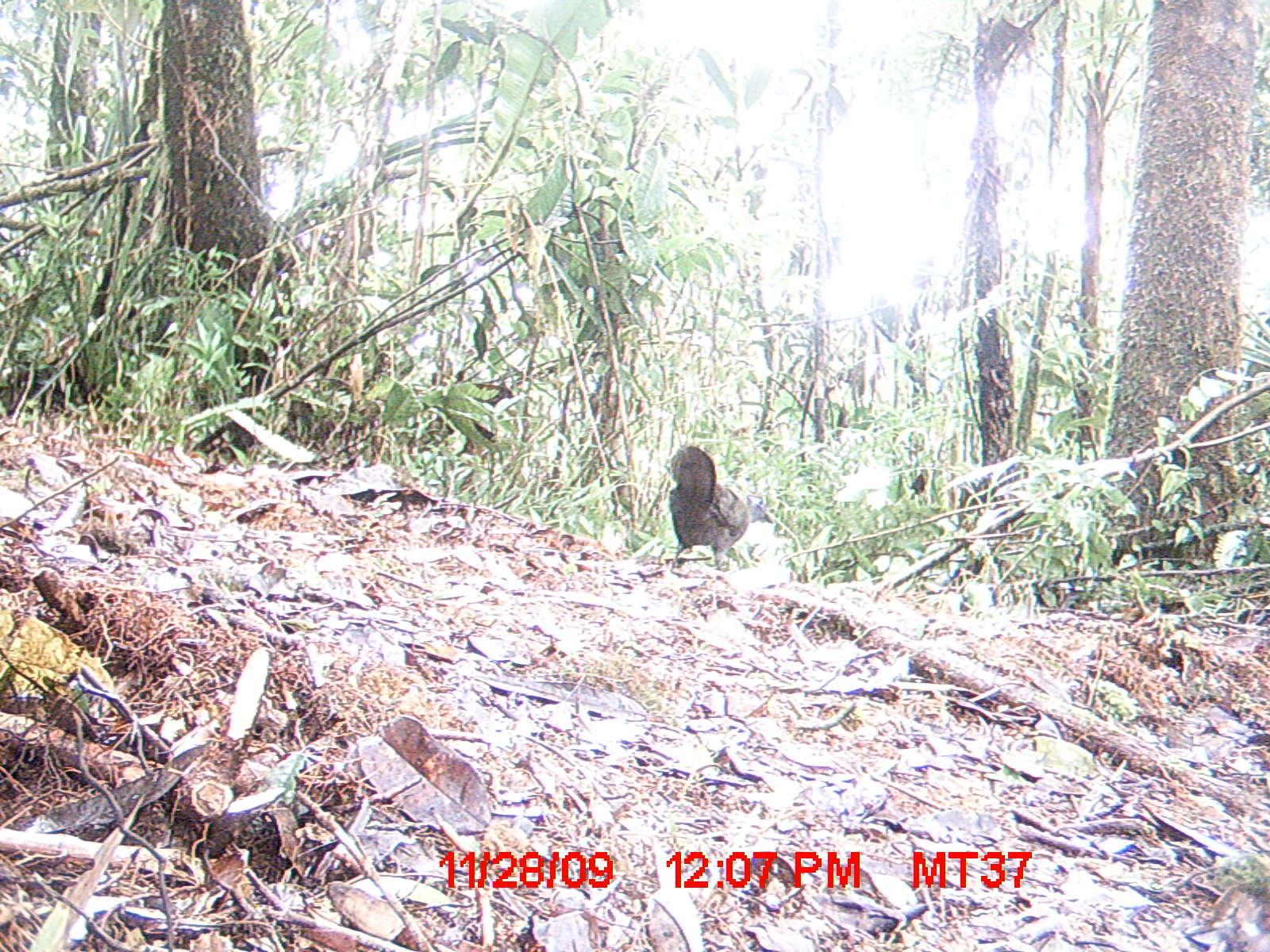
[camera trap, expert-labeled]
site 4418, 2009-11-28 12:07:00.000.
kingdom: Animalia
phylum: Chordata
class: Aves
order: Cuculiformes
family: Cuculidae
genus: Coua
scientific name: Coua serriana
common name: red-breasted coua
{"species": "Coua serriana (red-breasted coua)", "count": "1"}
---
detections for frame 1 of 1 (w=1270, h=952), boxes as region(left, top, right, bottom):
coua serriana: region(667, 446, 772, 571)